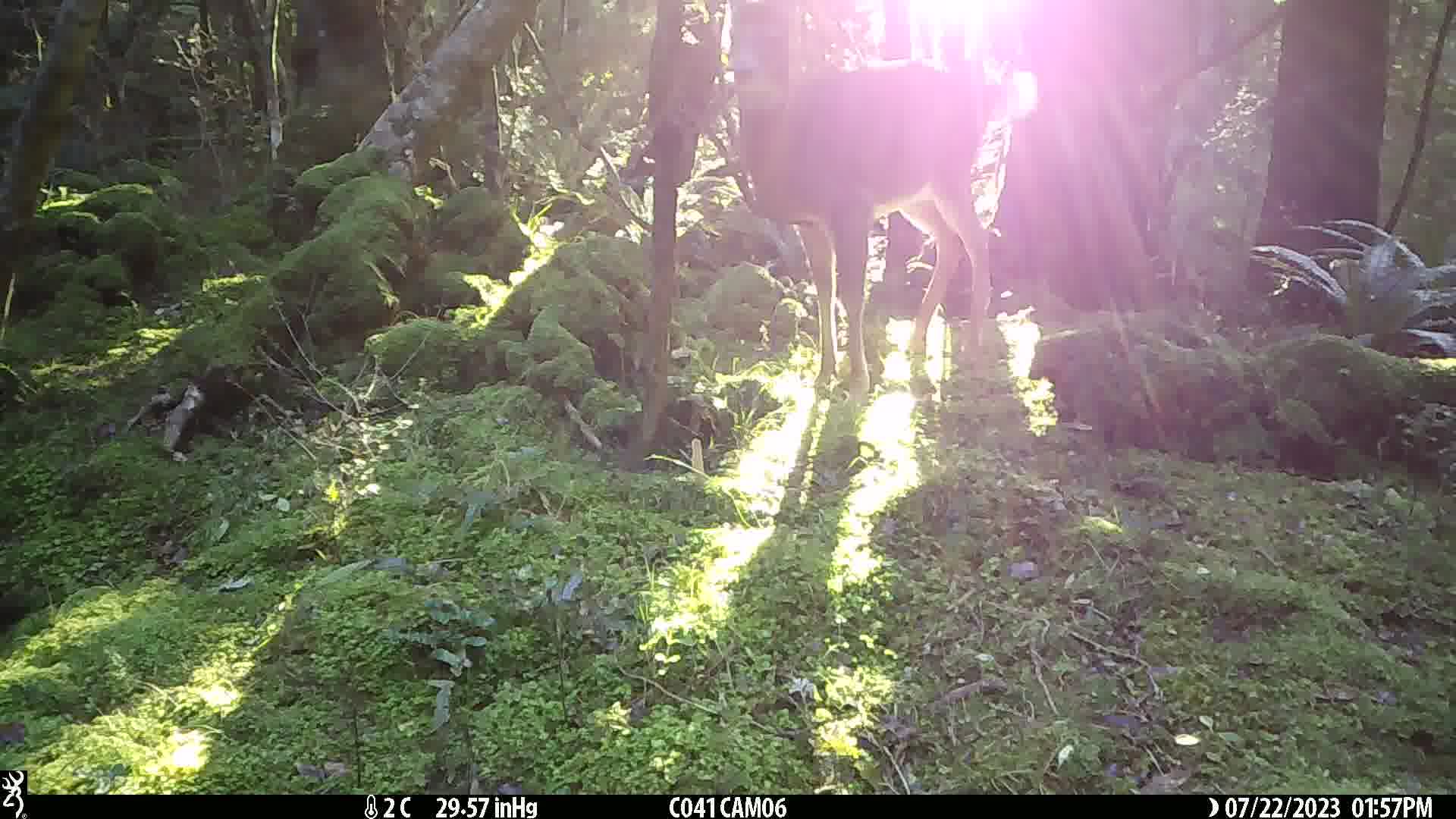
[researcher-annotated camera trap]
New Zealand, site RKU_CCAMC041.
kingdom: Animalia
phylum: Chordata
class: Mammalia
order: Artiodactyla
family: Cervidae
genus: Odocoileus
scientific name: Odocoileus virginianus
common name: white-tailed deer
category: white tailed deer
White tailed deer (white-tailed deer) (Odocoileus virginianus).